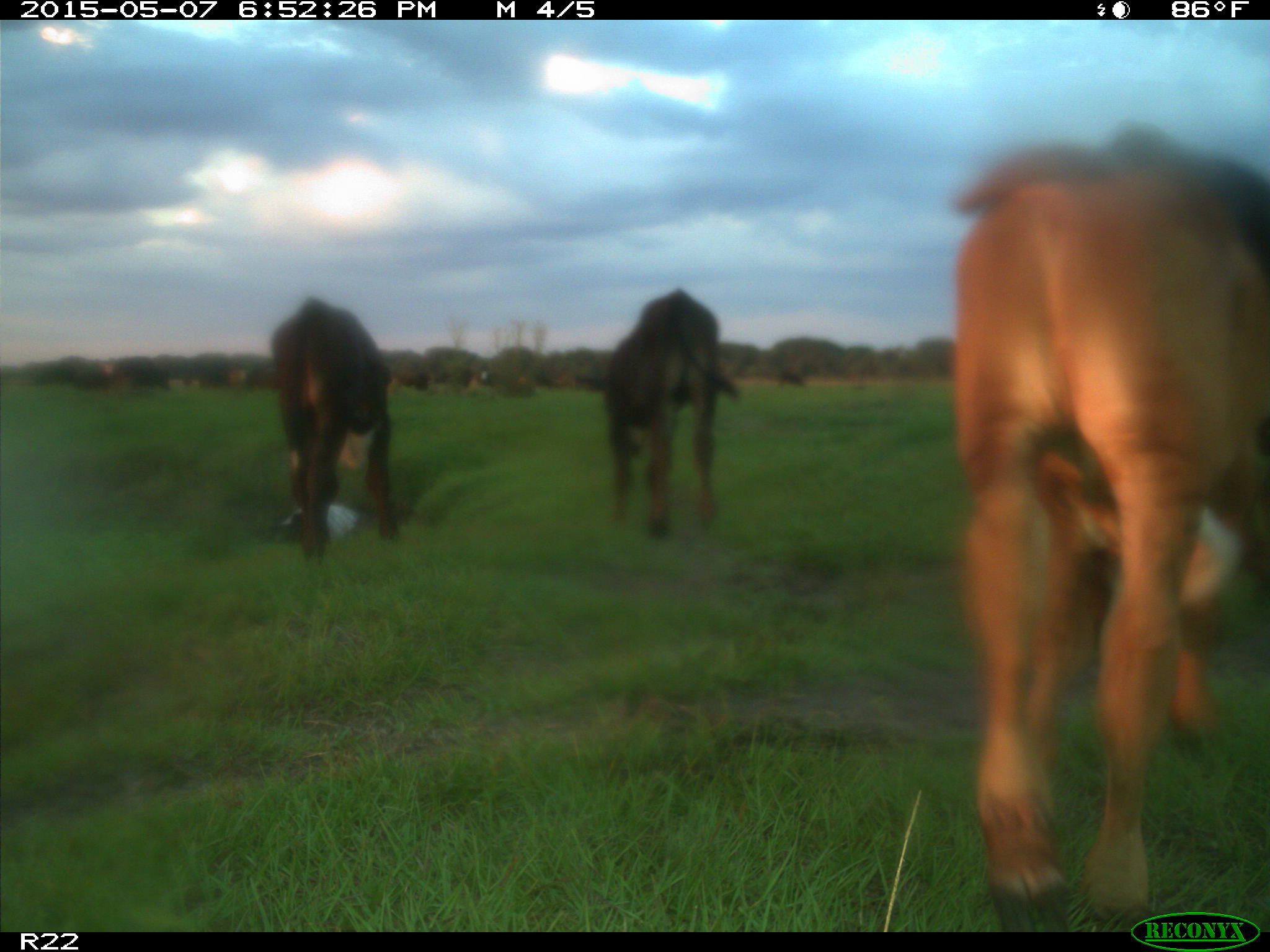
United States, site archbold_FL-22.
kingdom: Animalia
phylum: Chordata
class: Mammalia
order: Artiodactyla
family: Bovidae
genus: Bos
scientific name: Bos taurus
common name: domestic cow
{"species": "Bos taurus (domestic cow)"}